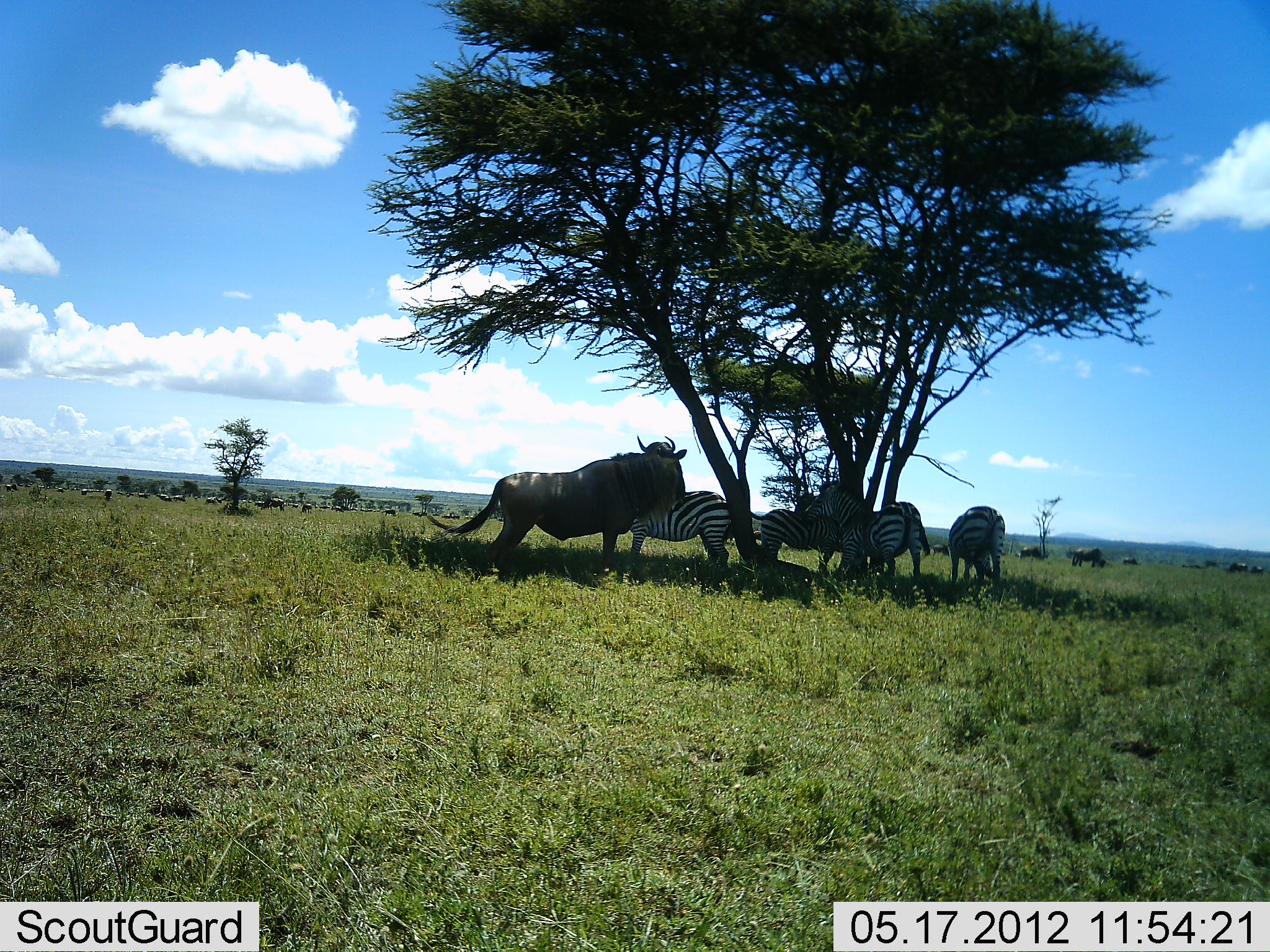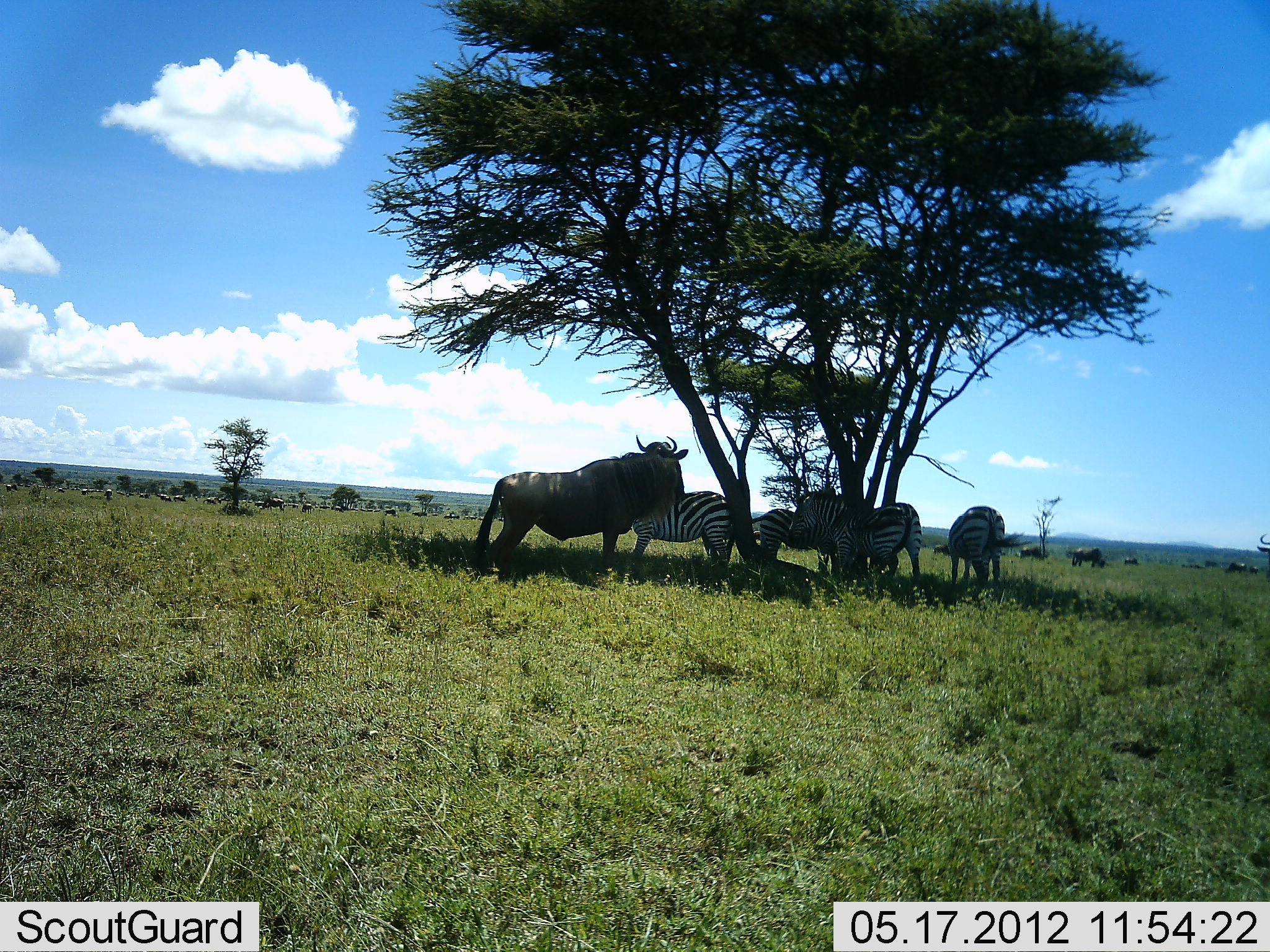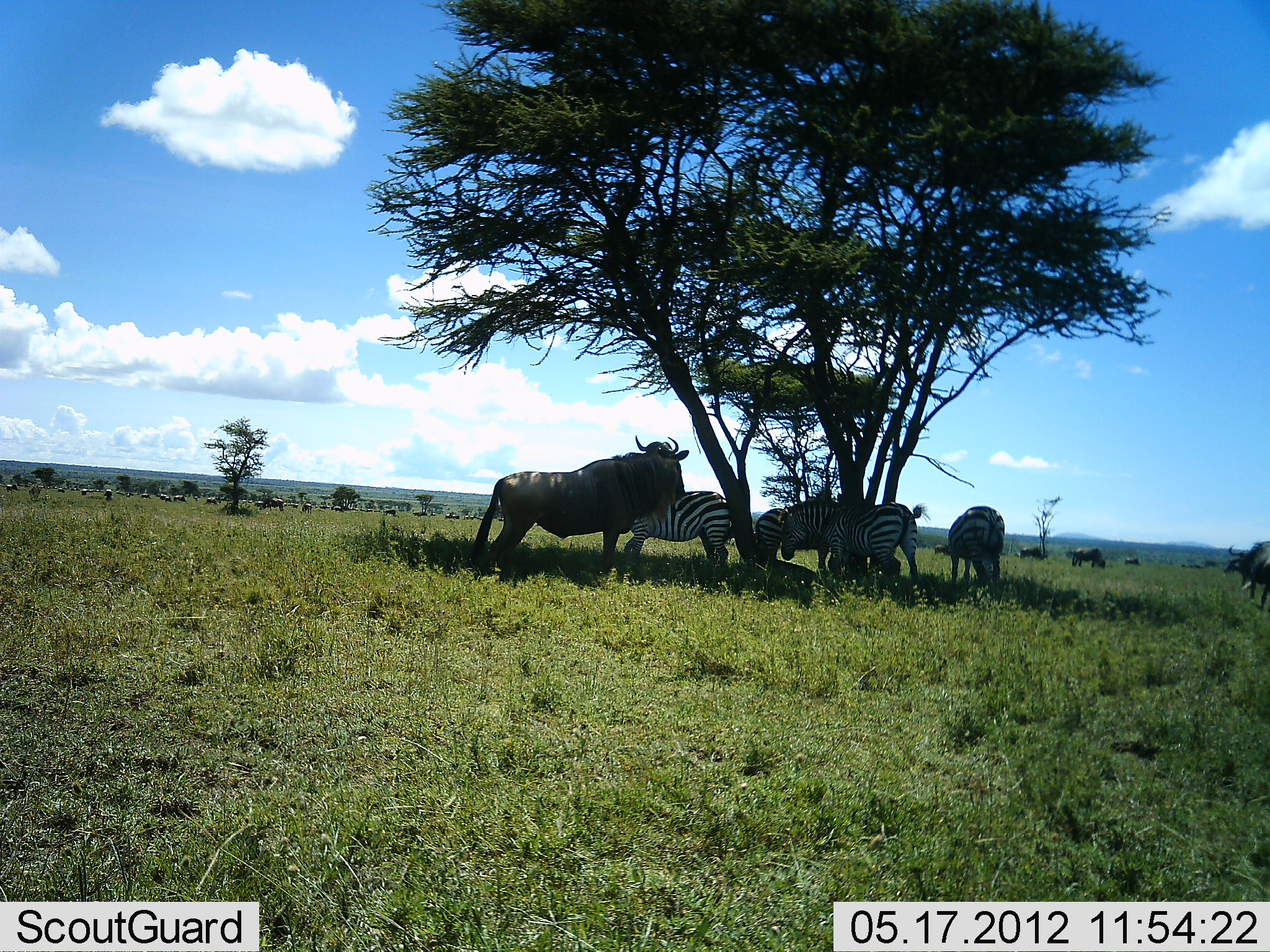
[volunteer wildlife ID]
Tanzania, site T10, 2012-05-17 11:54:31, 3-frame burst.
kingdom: Animalia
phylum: Chordata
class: Mammalia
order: Artiodactyla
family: Bovidae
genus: Connochaetes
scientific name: Connochaetes taurinus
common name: blue wildebeest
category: wildebeest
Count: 11-50.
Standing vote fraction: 100%.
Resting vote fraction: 0%.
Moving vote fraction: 50%.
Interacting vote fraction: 0%.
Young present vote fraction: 0%.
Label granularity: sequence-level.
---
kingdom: Animalia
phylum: Chordata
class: Mammalia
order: Perissodactyla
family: Equidae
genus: Equus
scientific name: Equus quagga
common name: plains zebra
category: zebra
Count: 4.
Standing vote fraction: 75%.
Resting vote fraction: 8%.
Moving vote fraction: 0%.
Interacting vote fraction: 8%.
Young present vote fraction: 8%.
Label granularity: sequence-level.